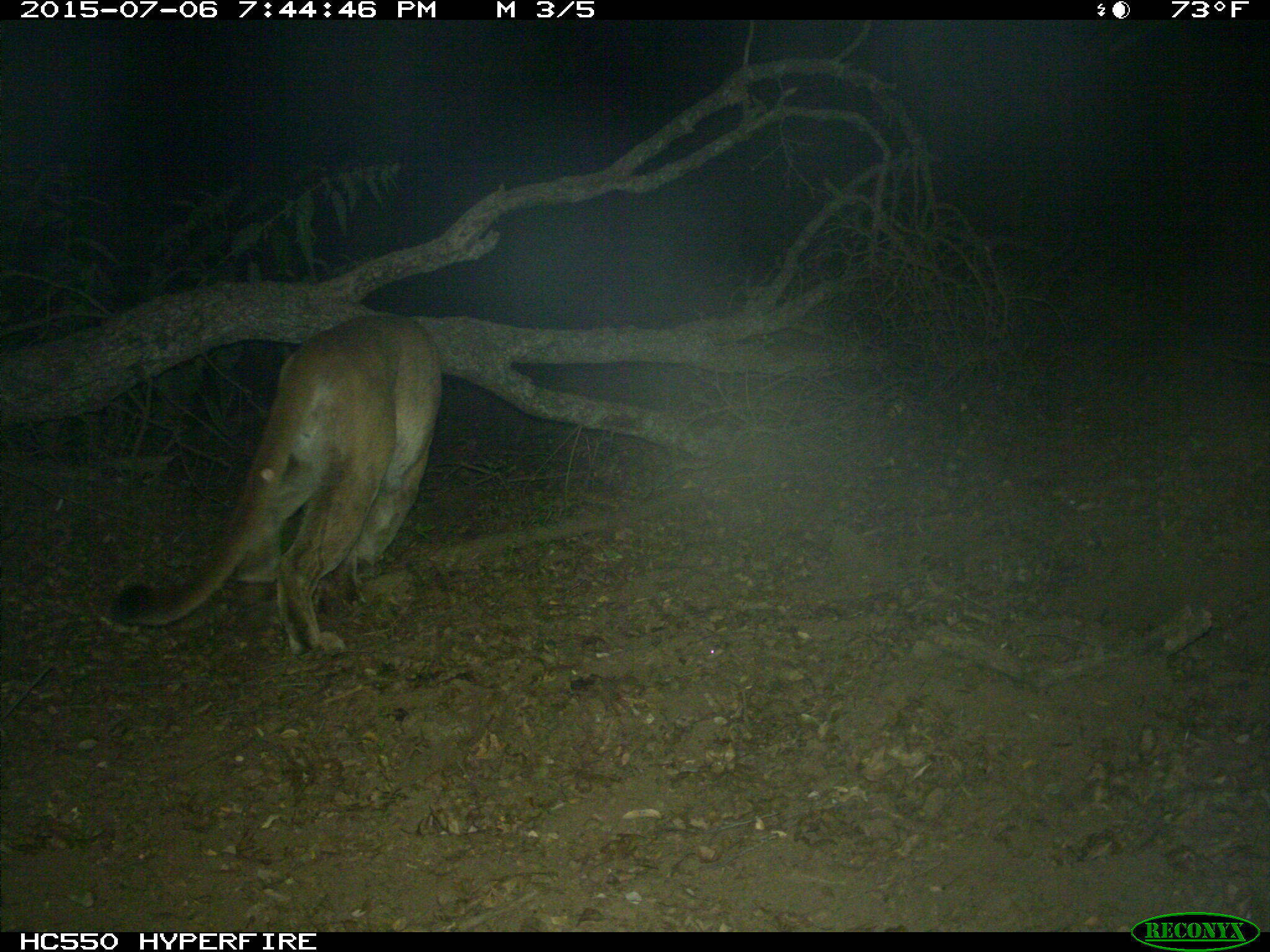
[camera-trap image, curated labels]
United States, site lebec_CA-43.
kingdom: Animalia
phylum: Chordata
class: Mammalia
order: Carnivora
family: Felidae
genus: Puma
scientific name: Puma concolor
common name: mountain lion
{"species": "Puma concolor (mountain lion)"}